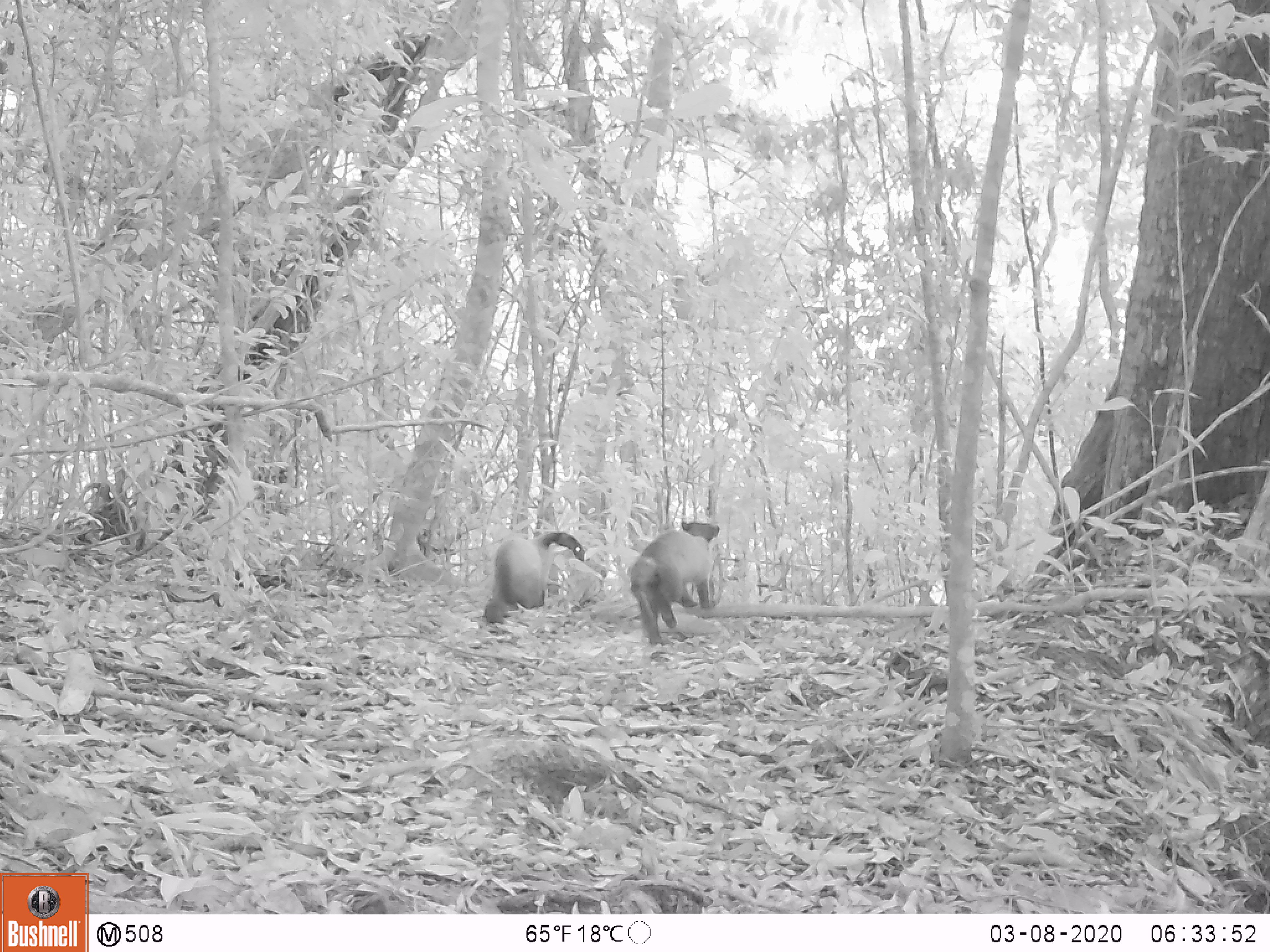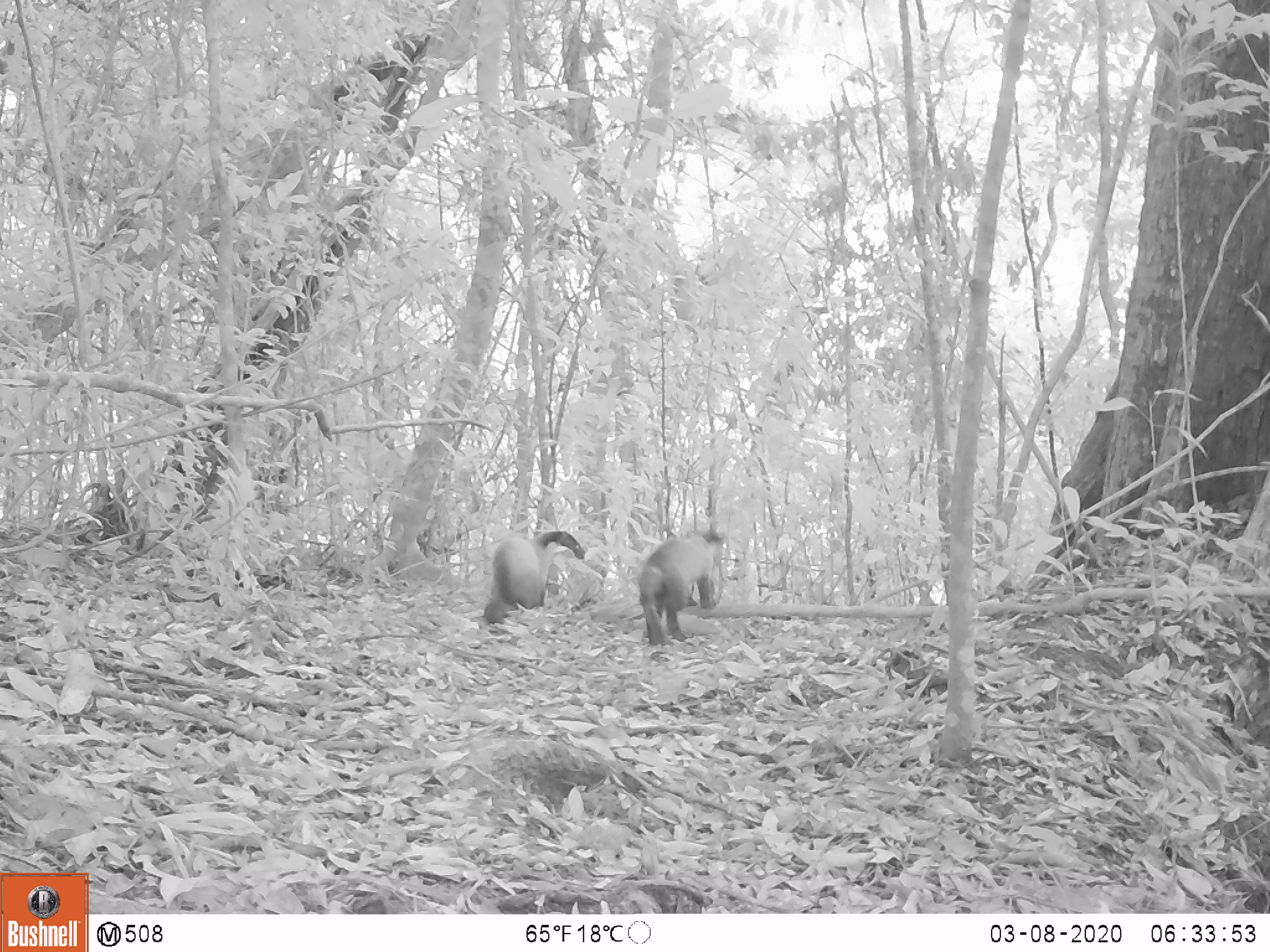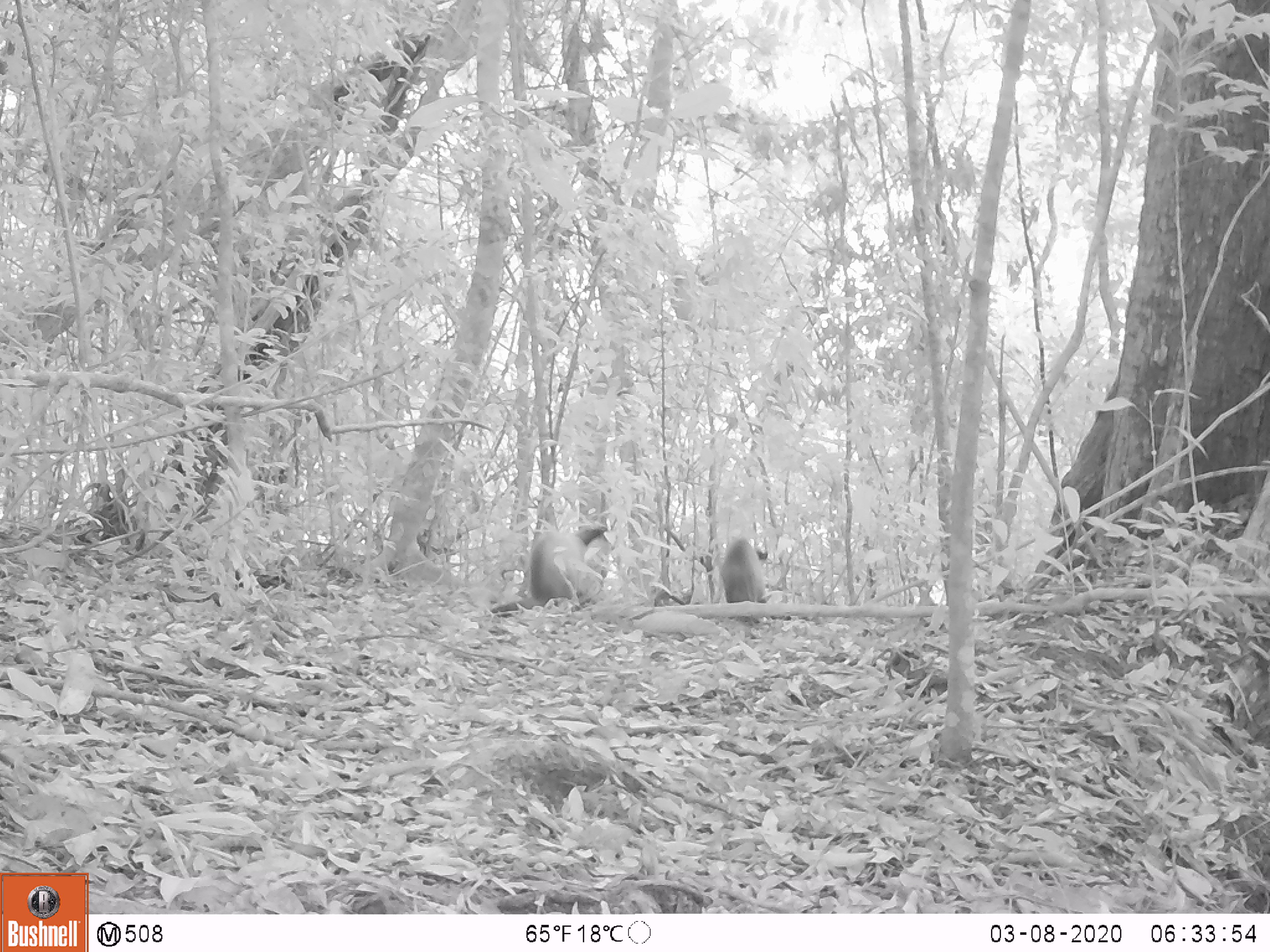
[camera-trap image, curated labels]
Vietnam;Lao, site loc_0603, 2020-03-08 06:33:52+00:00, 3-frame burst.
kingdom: Animalia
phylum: Chordata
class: Mammalia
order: Carnivora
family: Mustelidae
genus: Martes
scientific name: Martes flavigula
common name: yellow-throated marten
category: yellow throated marten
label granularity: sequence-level